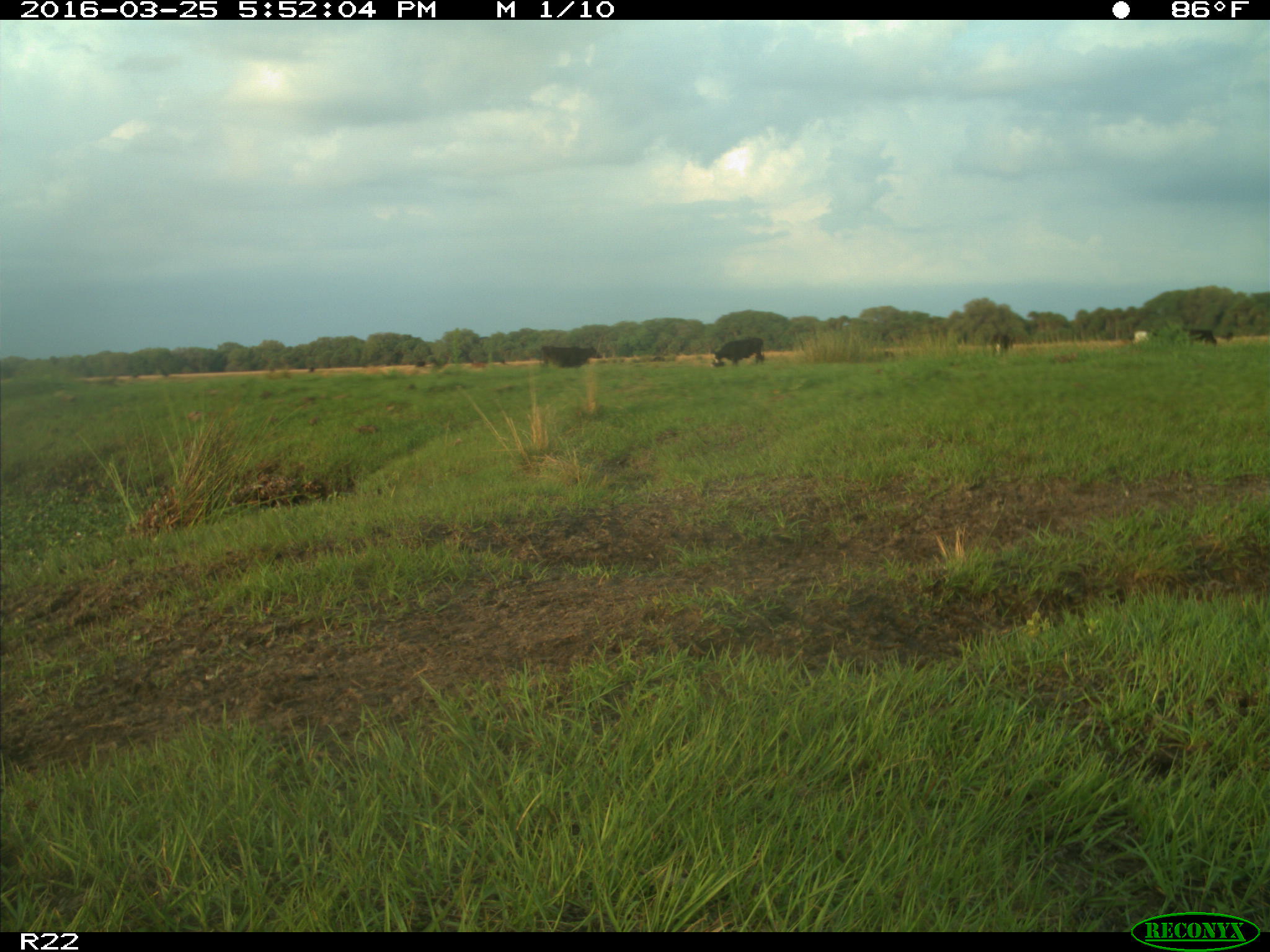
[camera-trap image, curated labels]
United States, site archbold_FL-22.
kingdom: Animalia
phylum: Chordata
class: Mammalia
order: Artiodactyla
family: Bovidae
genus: Bos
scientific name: Bos taurus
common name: domestic cow